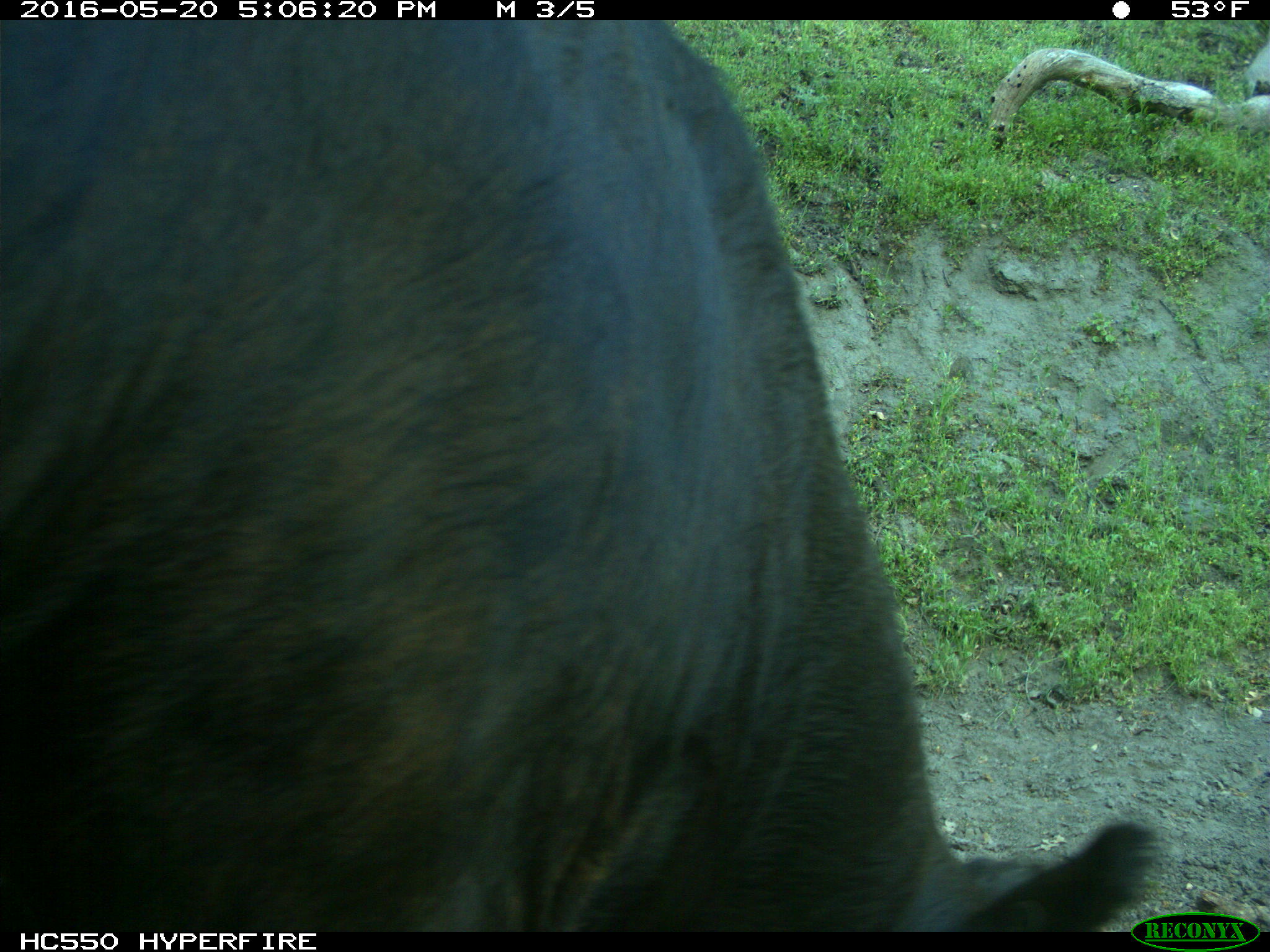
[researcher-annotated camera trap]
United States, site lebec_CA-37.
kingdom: Animalia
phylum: Chordata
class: Mammalia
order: Artiodactyla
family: Bovidae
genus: Bos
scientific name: Bos taurus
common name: domestic cow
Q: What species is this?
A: Bos taurus (domestic cow).